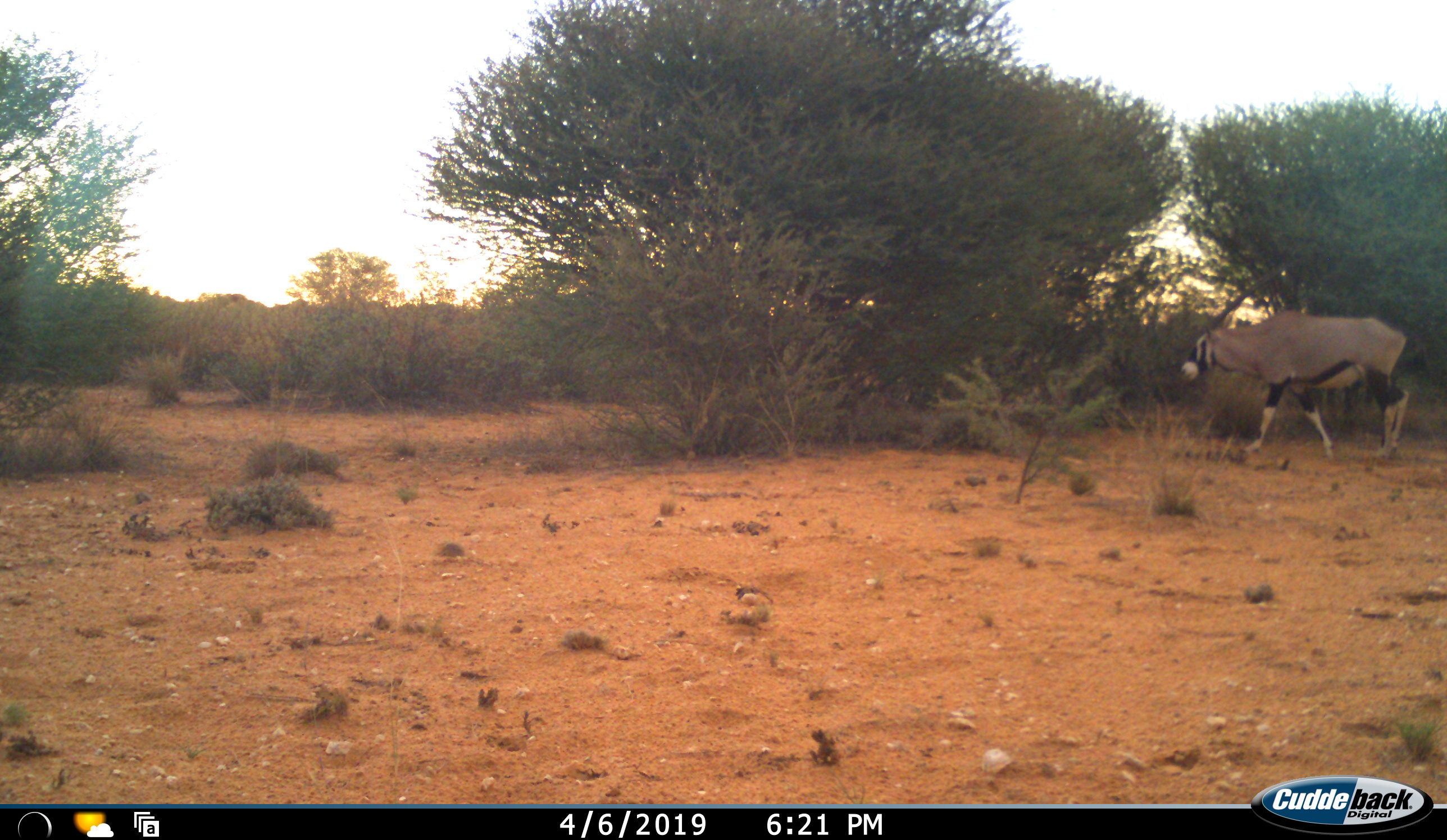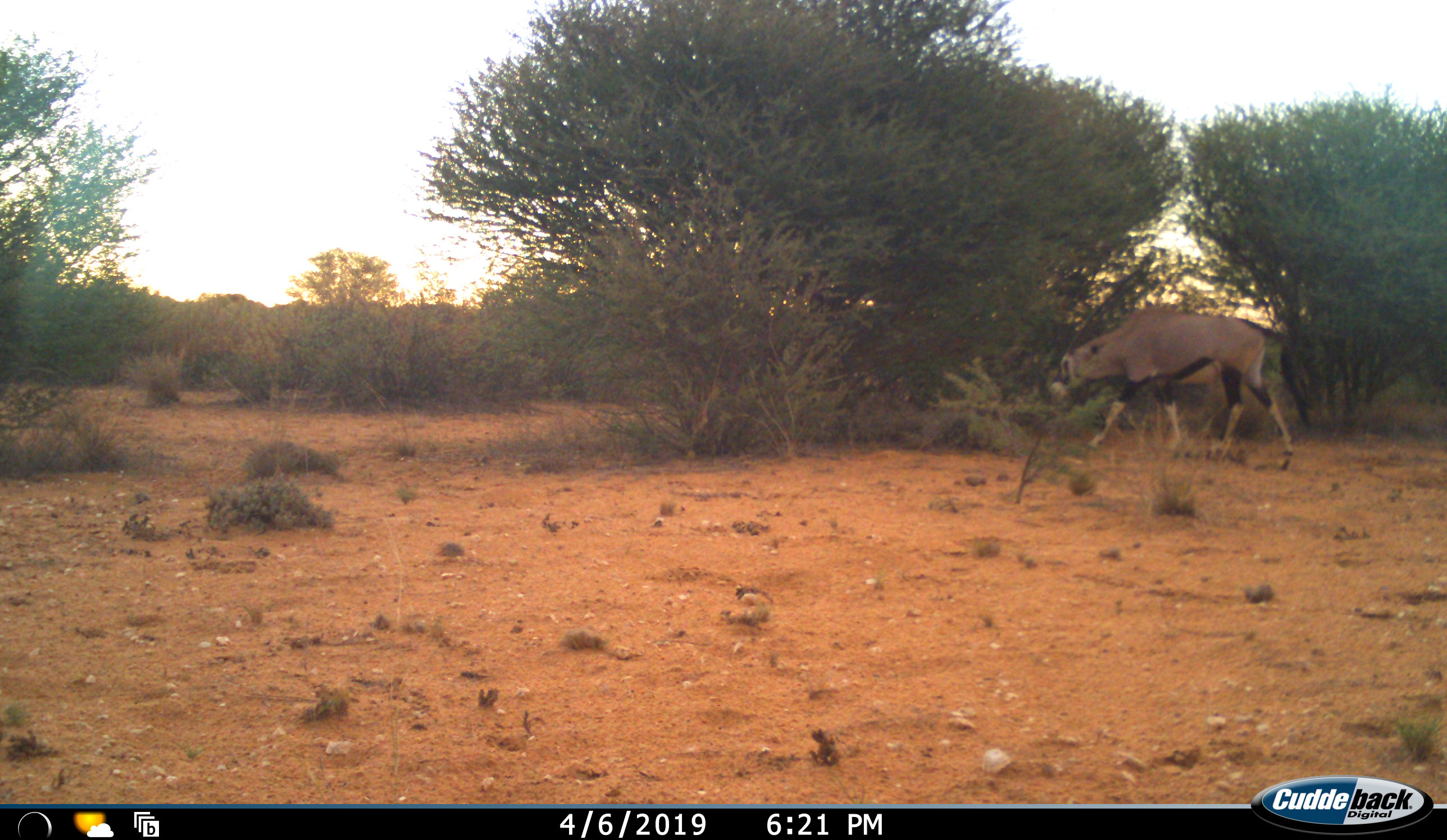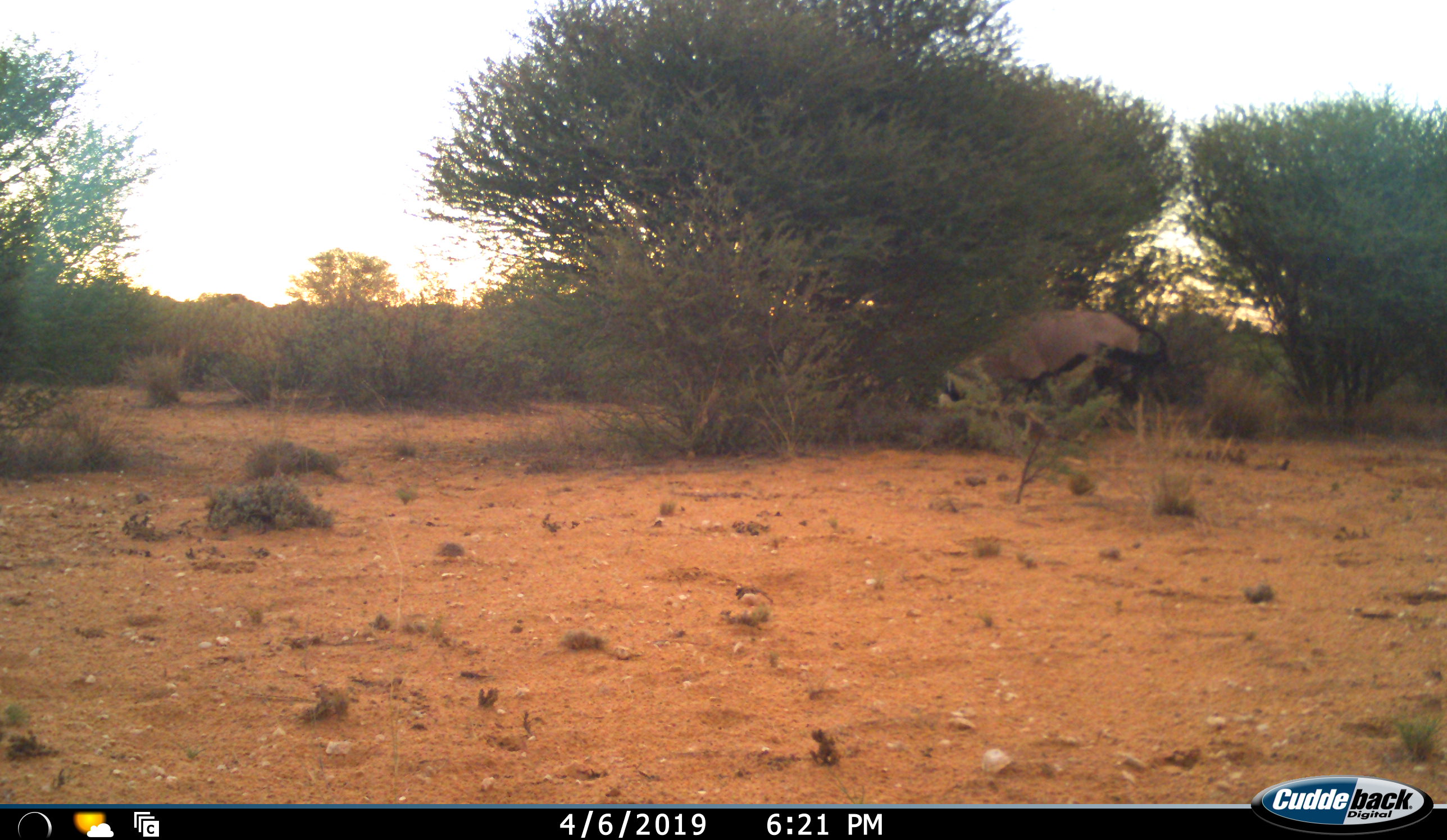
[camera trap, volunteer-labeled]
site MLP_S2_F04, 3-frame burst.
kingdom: Animalia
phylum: Chordata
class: Mammalia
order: Artiodactyla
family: Bovidae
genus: Oryx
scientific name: Oryx gazella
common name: gemsbok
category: oryx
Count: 1.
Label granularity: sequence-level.